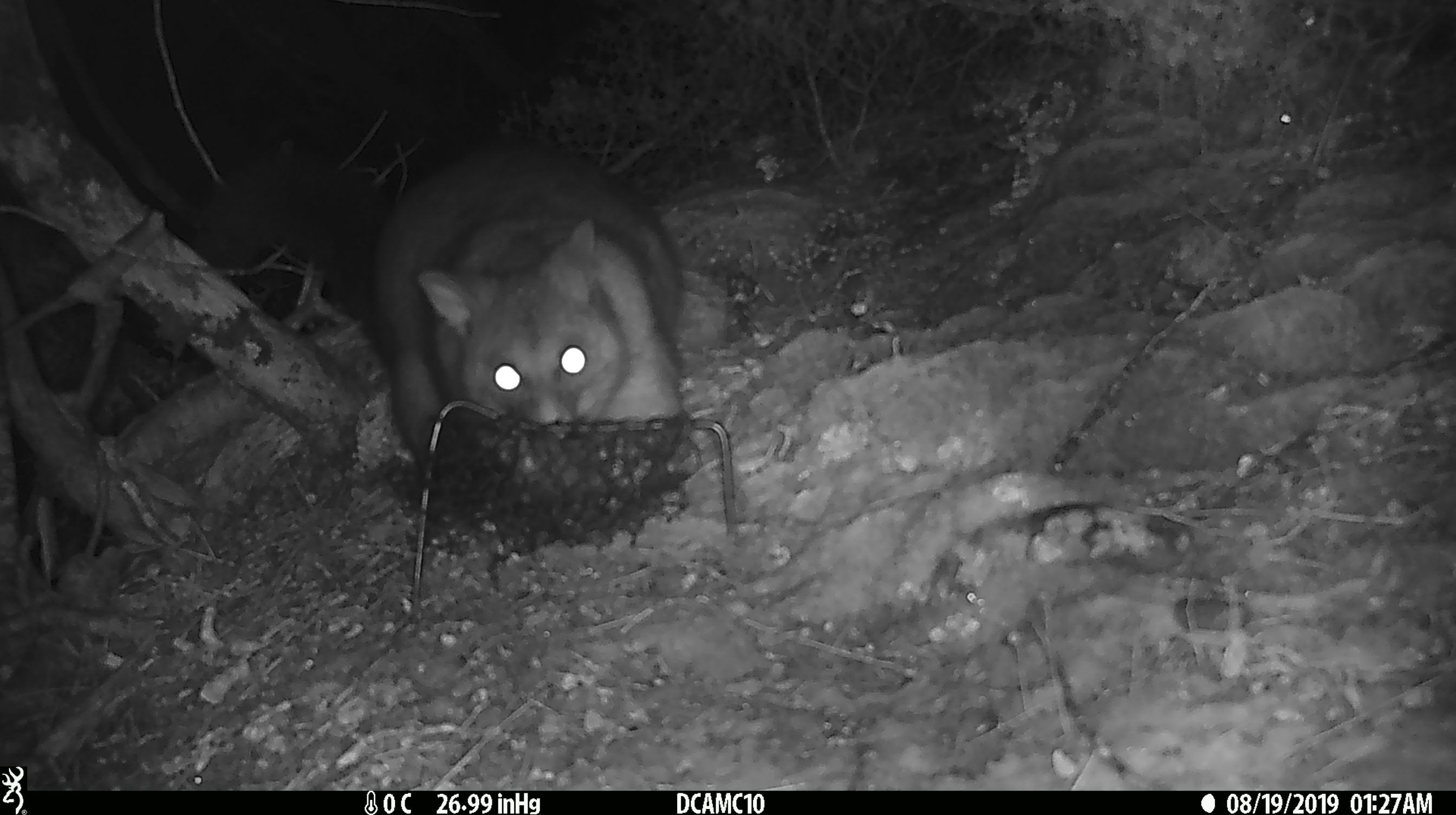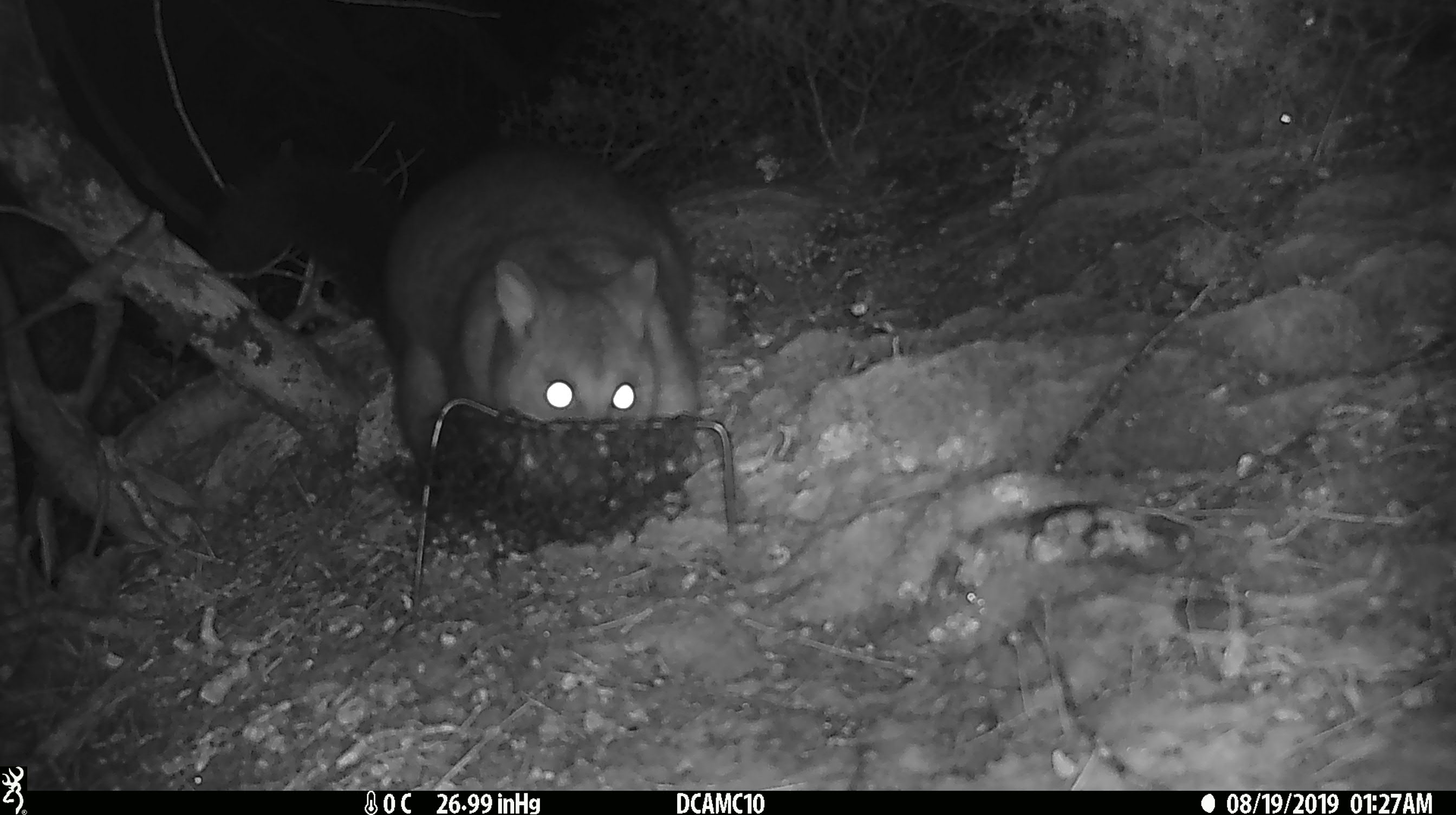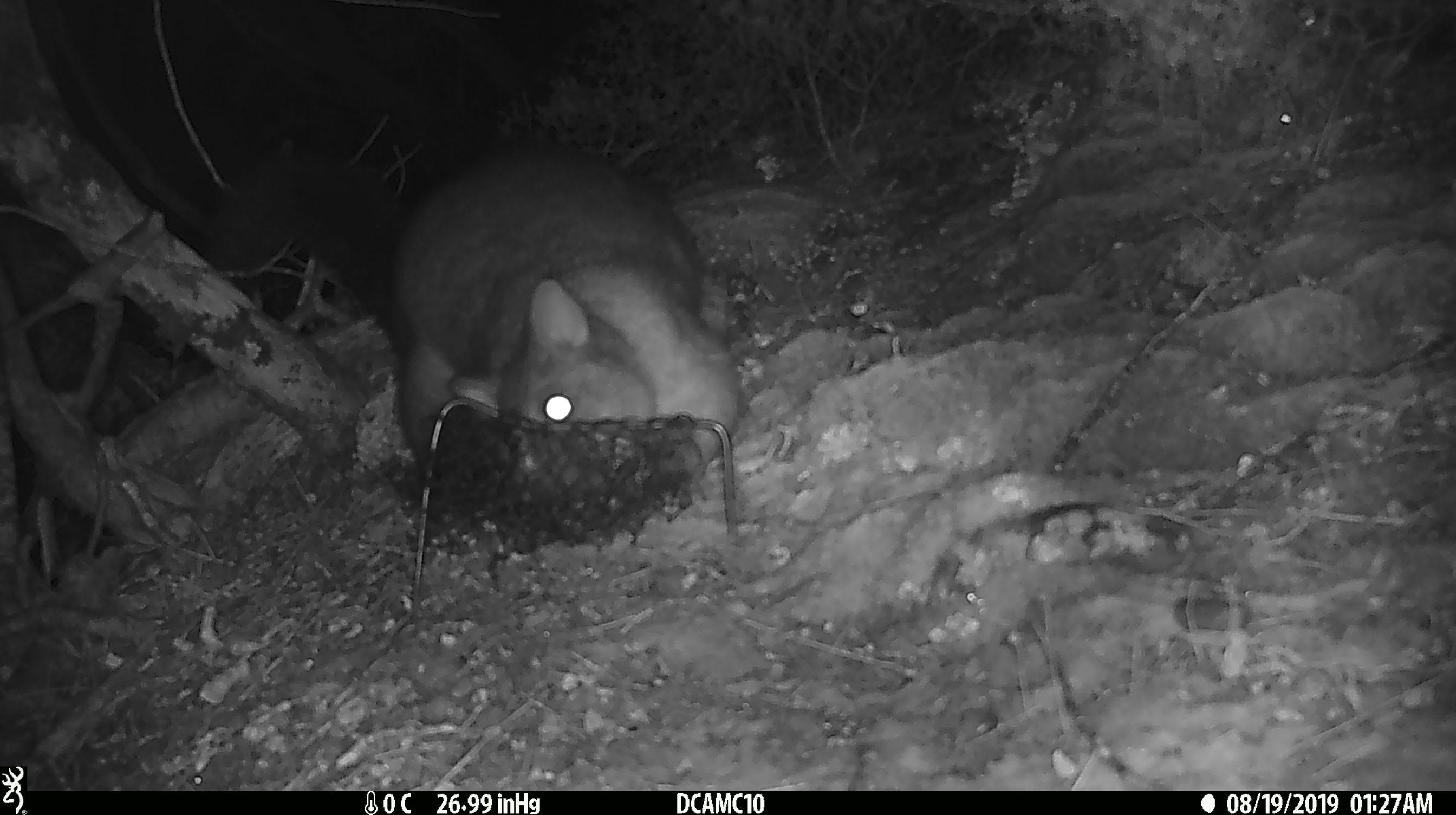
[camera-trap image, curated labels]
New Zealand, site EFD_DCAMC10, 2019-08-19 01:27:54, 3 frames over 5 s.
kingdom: Animalia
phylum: Chordata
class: Mammalia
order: Diprotodontia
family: Phalangeridae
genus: Trichosurus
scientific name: Trichosurus vulpecula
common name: common brushtail possum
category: possum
Possum (common brushtail possum) (Trichosurus vulpecula).